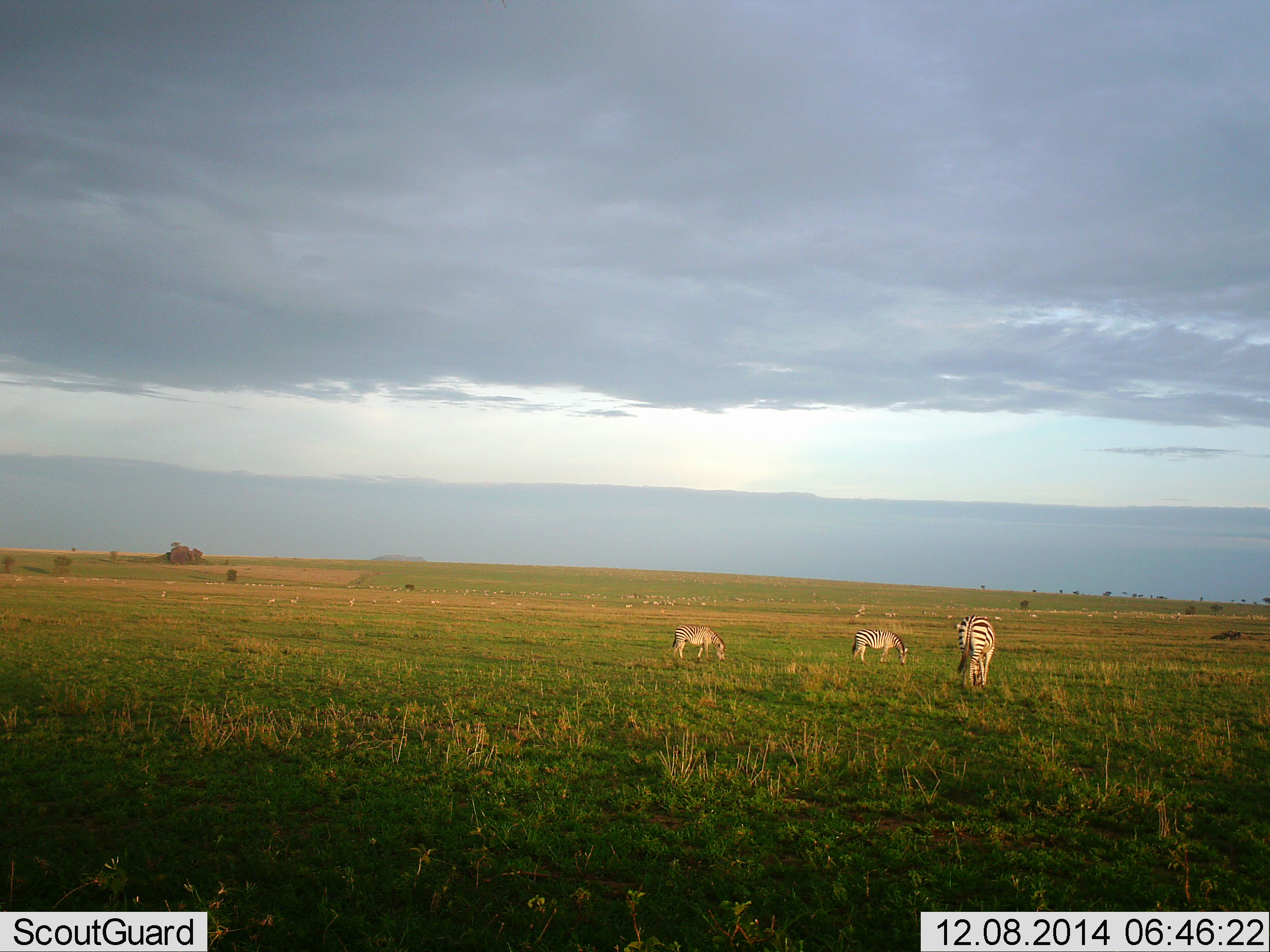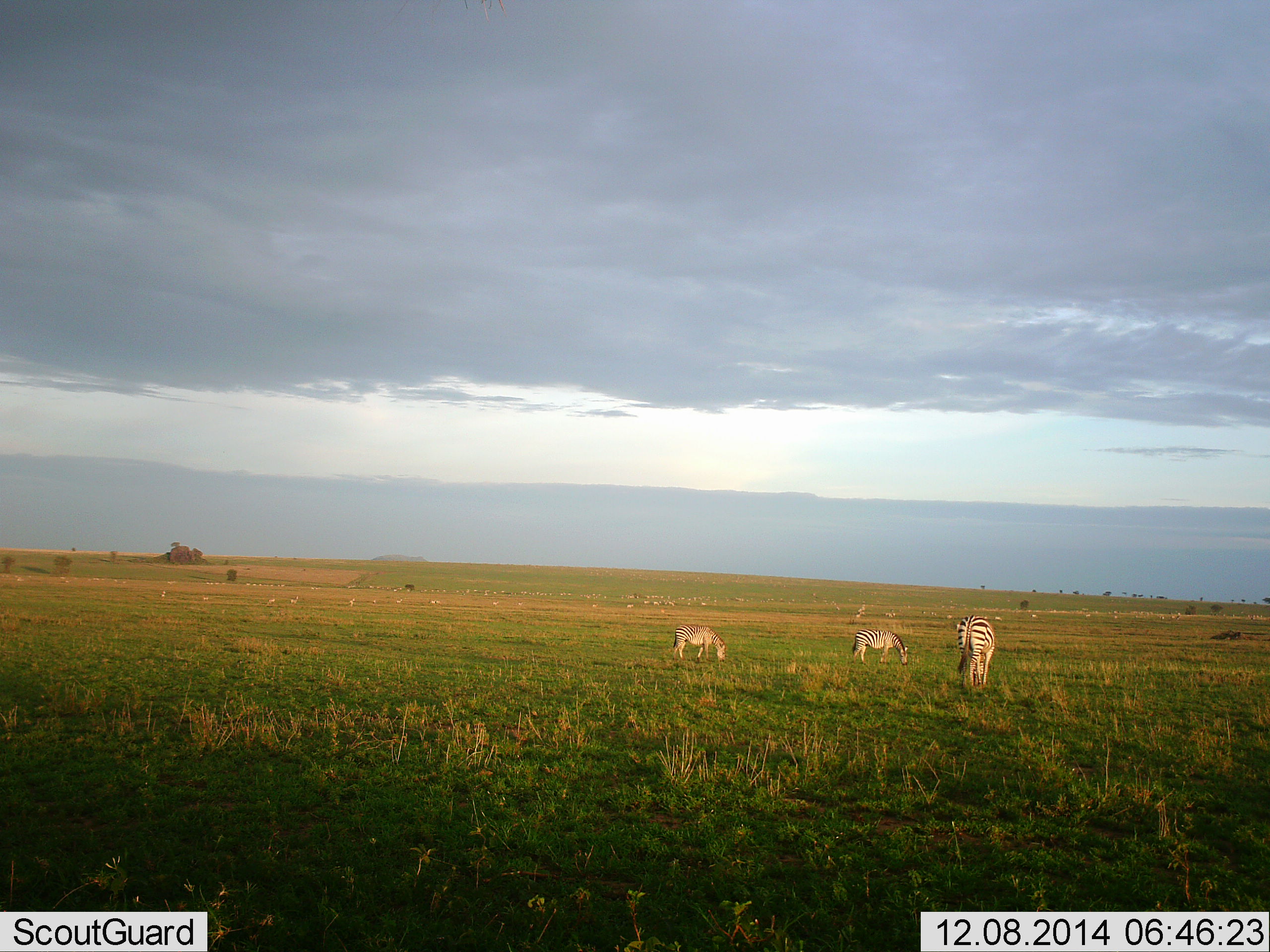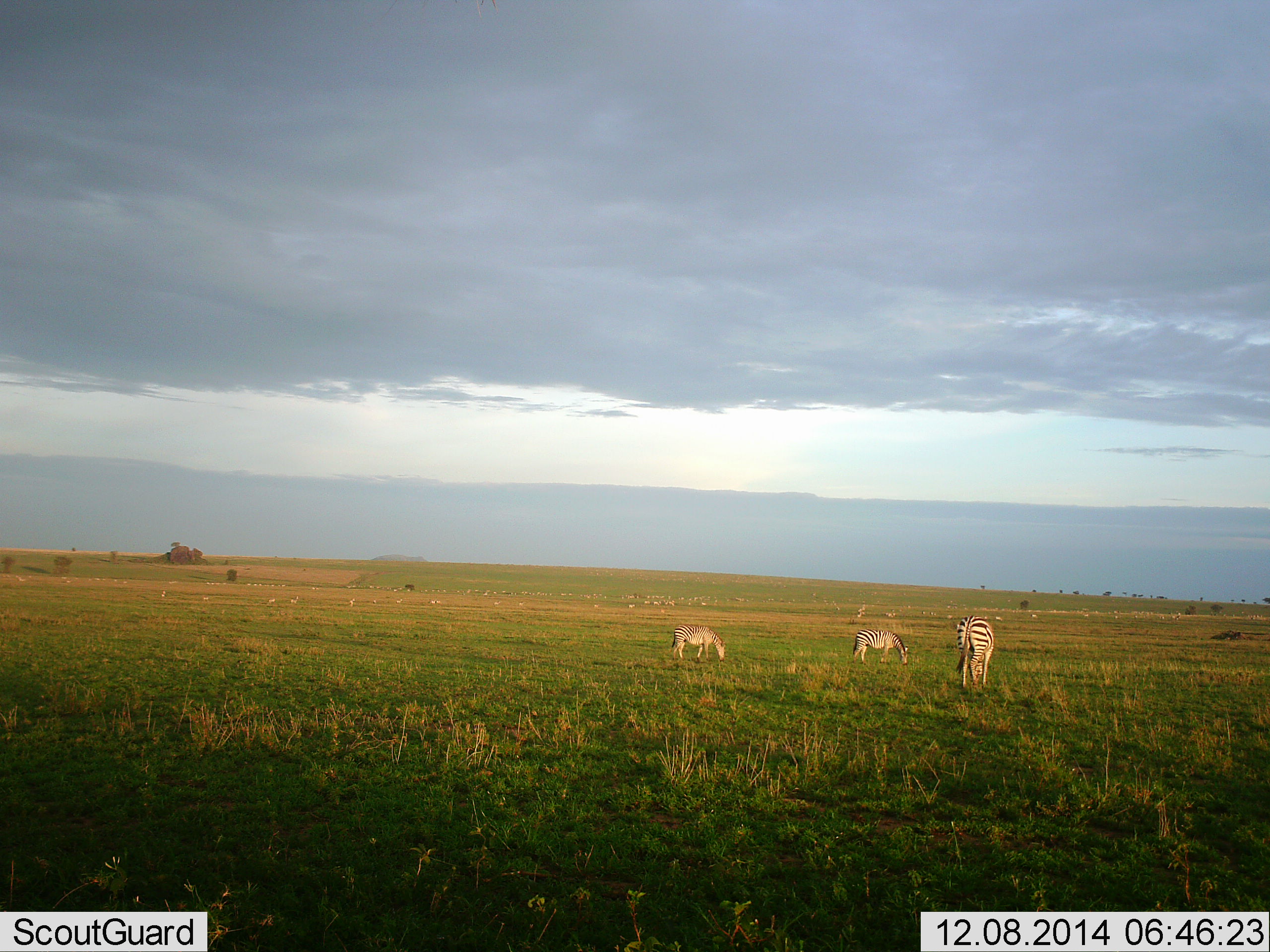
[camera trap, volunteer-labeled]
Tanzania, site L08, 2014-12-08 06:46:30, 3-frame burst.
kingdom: Animalia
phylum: Chordata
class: Mammalia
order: Perissodactyla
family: Equidae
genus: Equus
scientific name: Equus quagga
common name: plains zebra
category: zebra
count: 3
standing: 30%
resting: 0%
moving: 20%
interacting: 0%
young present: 20%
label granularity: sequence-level